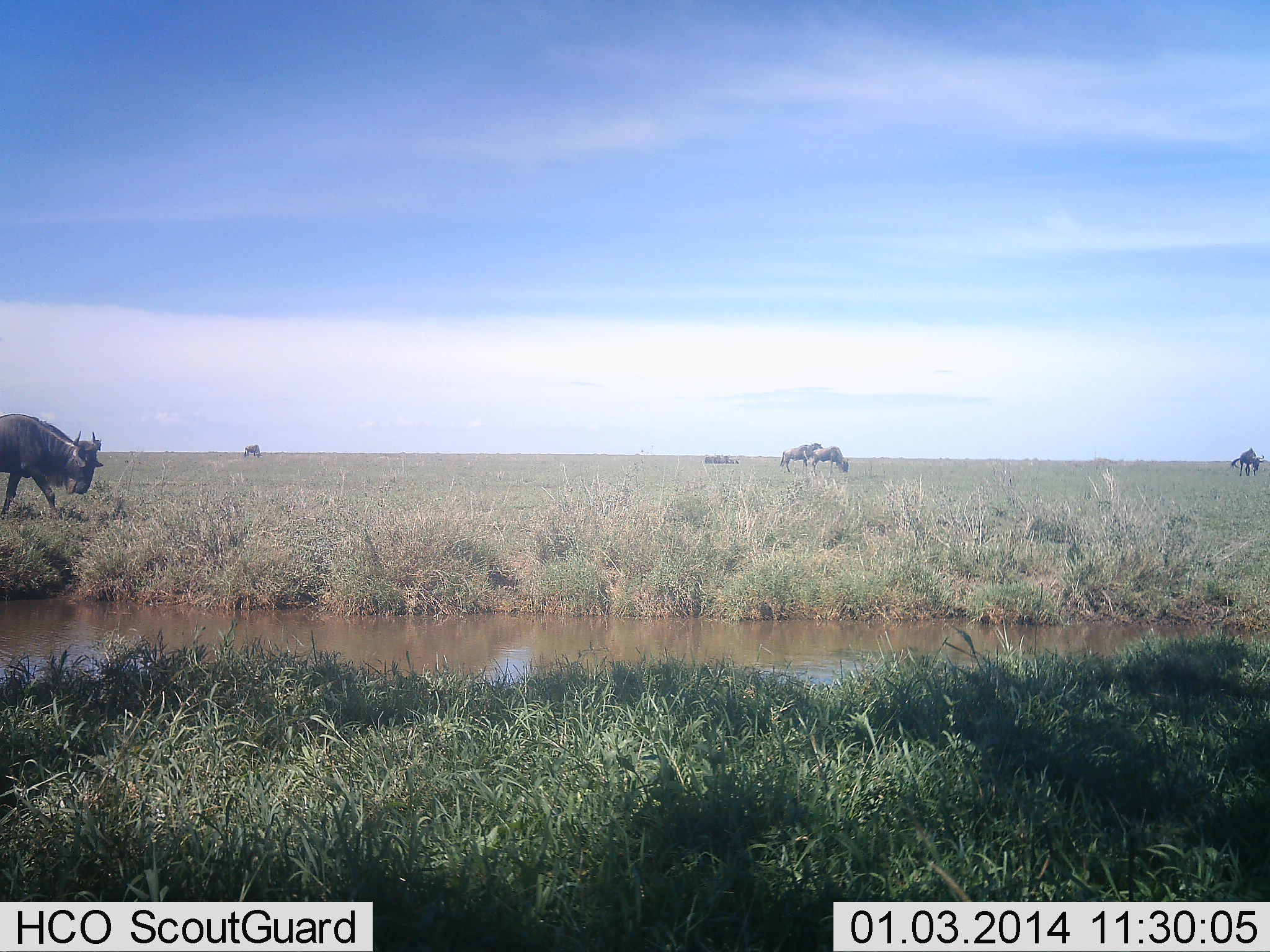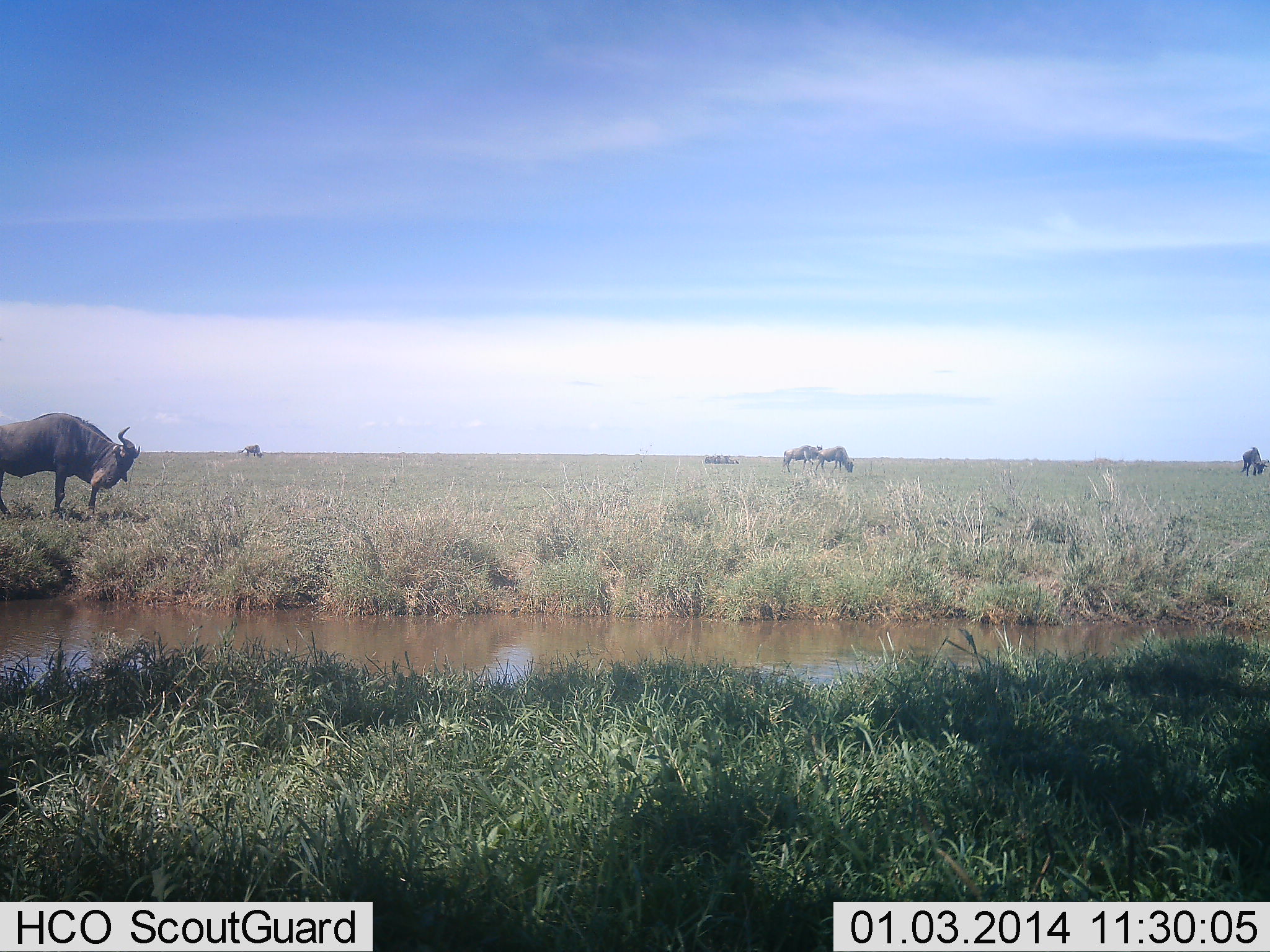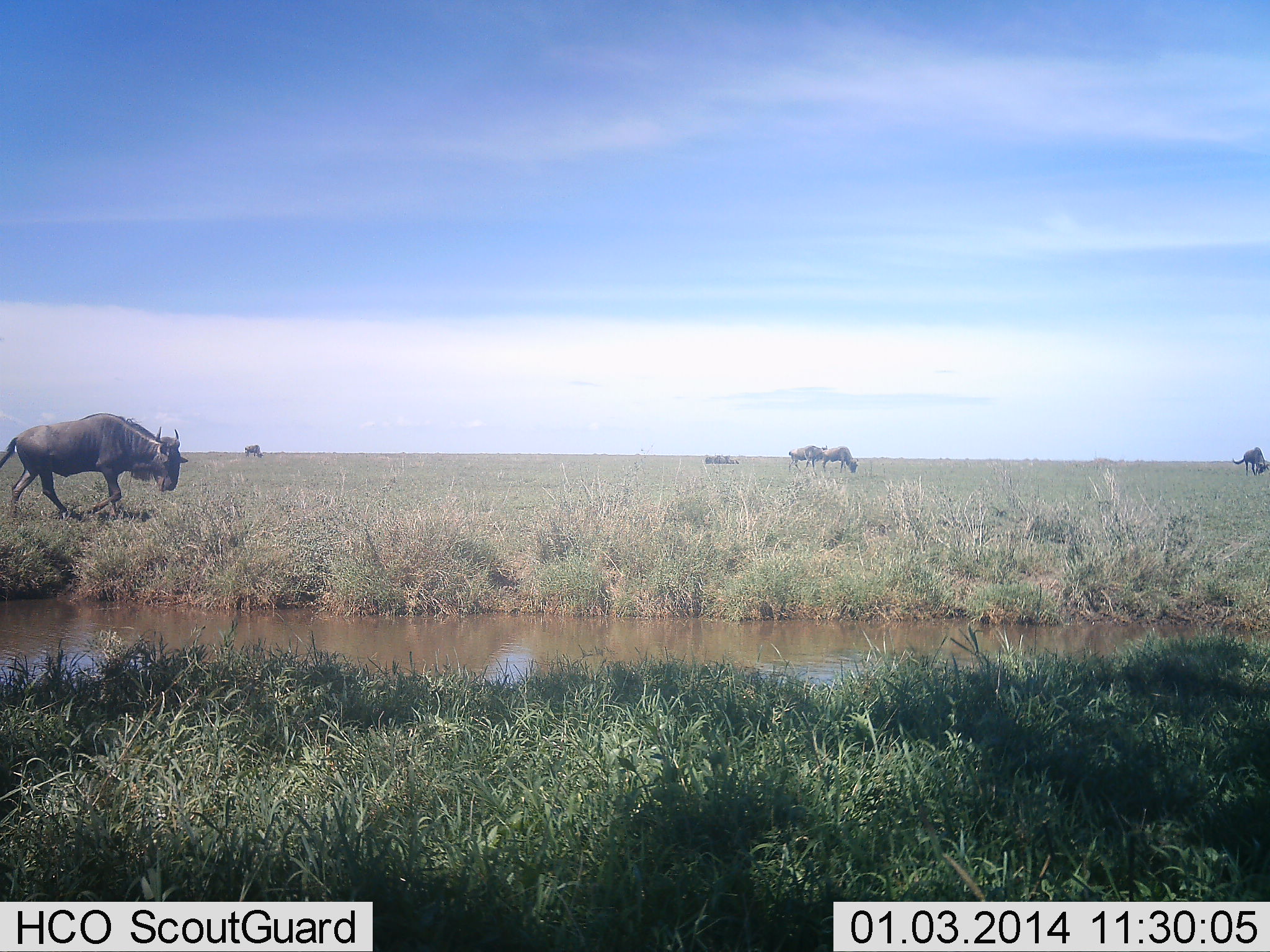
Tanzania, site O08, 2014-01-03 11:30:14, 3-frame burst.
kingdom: Animalia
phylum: Chordata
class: Mammalia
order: Artiodactyla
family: Bovidae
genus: Connochaetes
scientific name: Connochaetes taurinus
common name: blue wildebeest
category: wildebeest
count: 6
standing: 20%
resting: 0%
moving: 90%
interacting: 0%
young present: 0%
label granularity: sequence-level